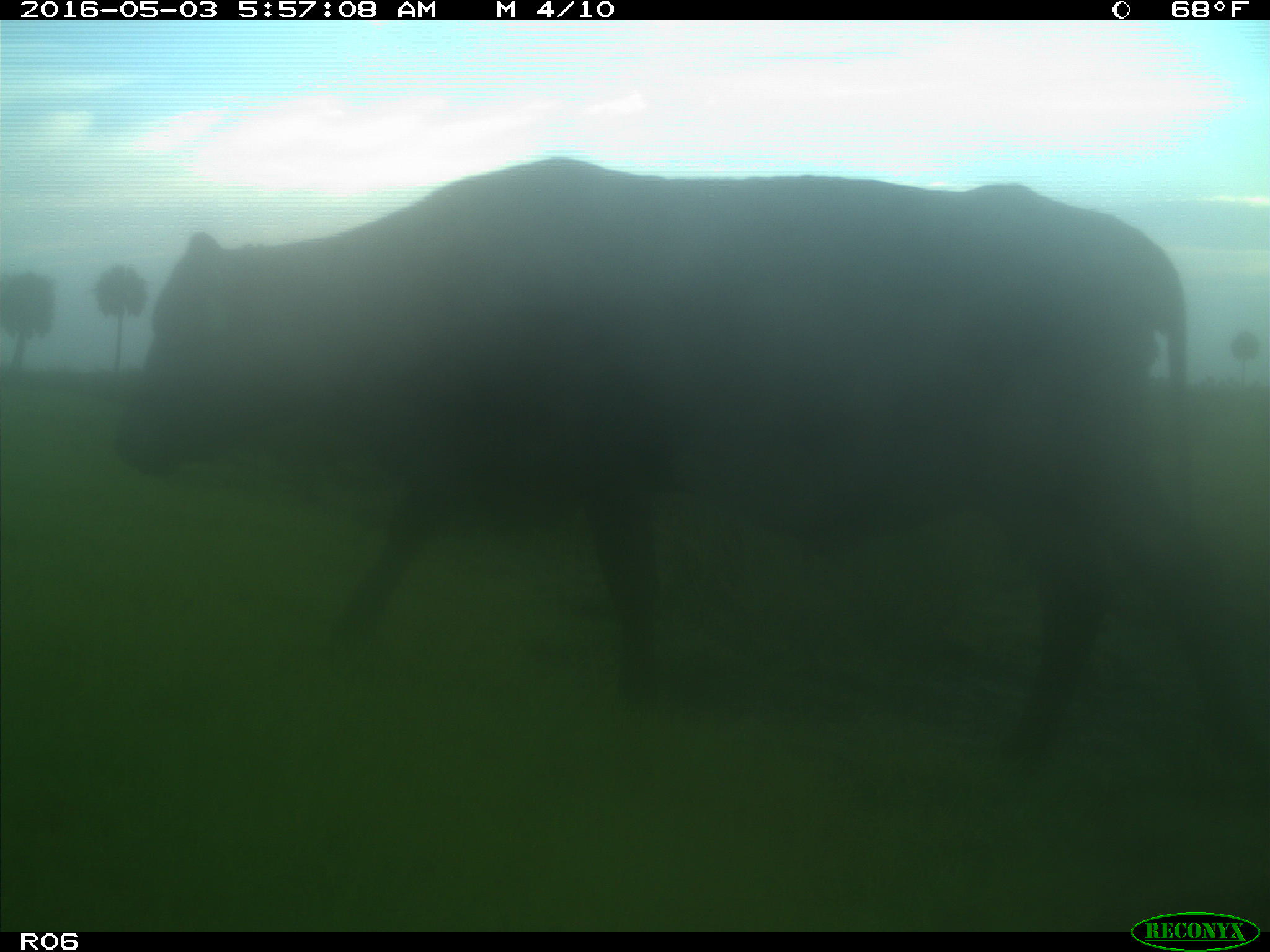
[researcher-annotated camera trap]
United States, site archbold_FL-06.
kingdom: Animalia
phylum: Chordata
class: Mammalia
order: Artiodactyla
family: Bovidae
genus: Bos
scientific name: Bos taurus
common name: domestic cow